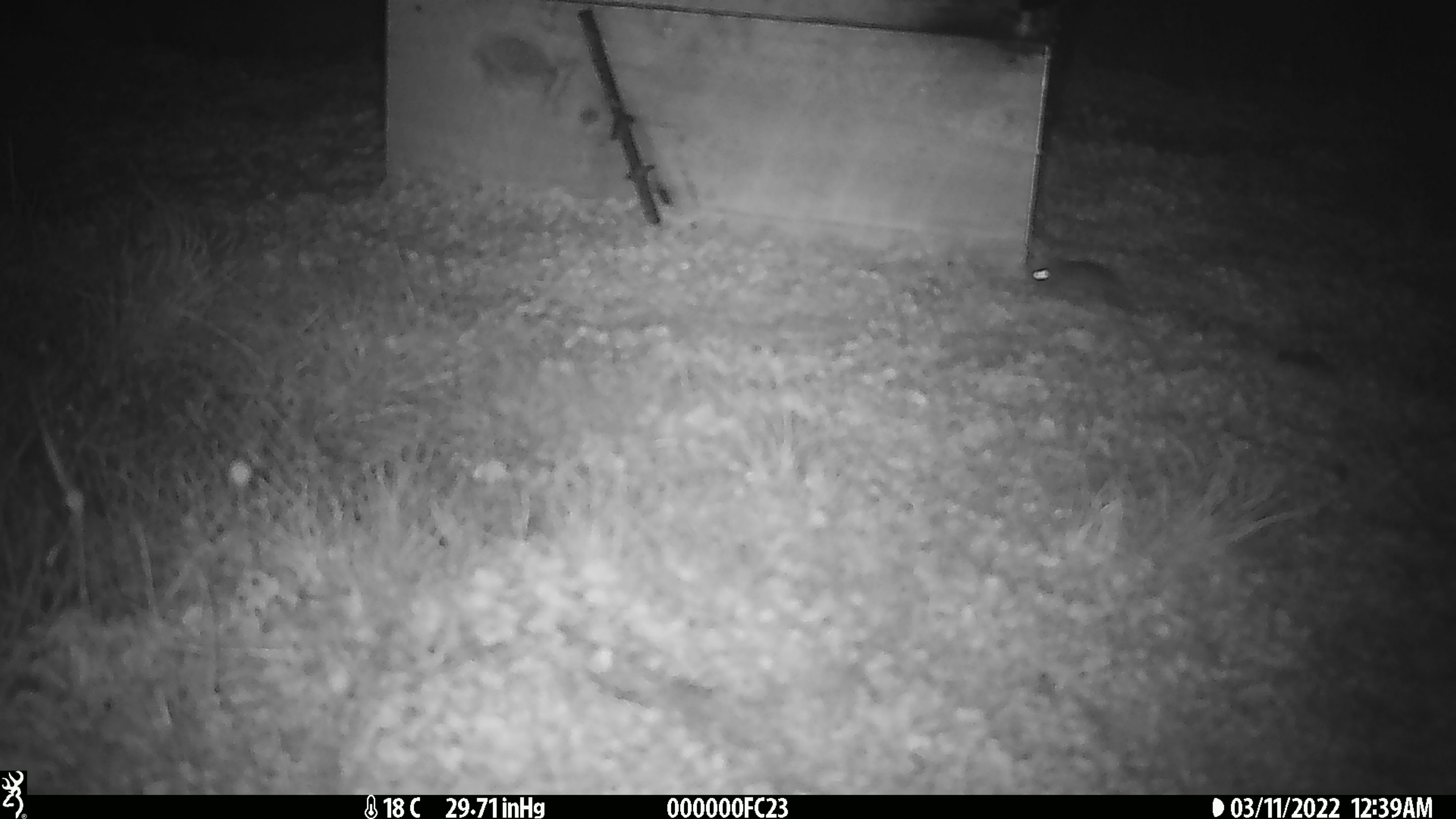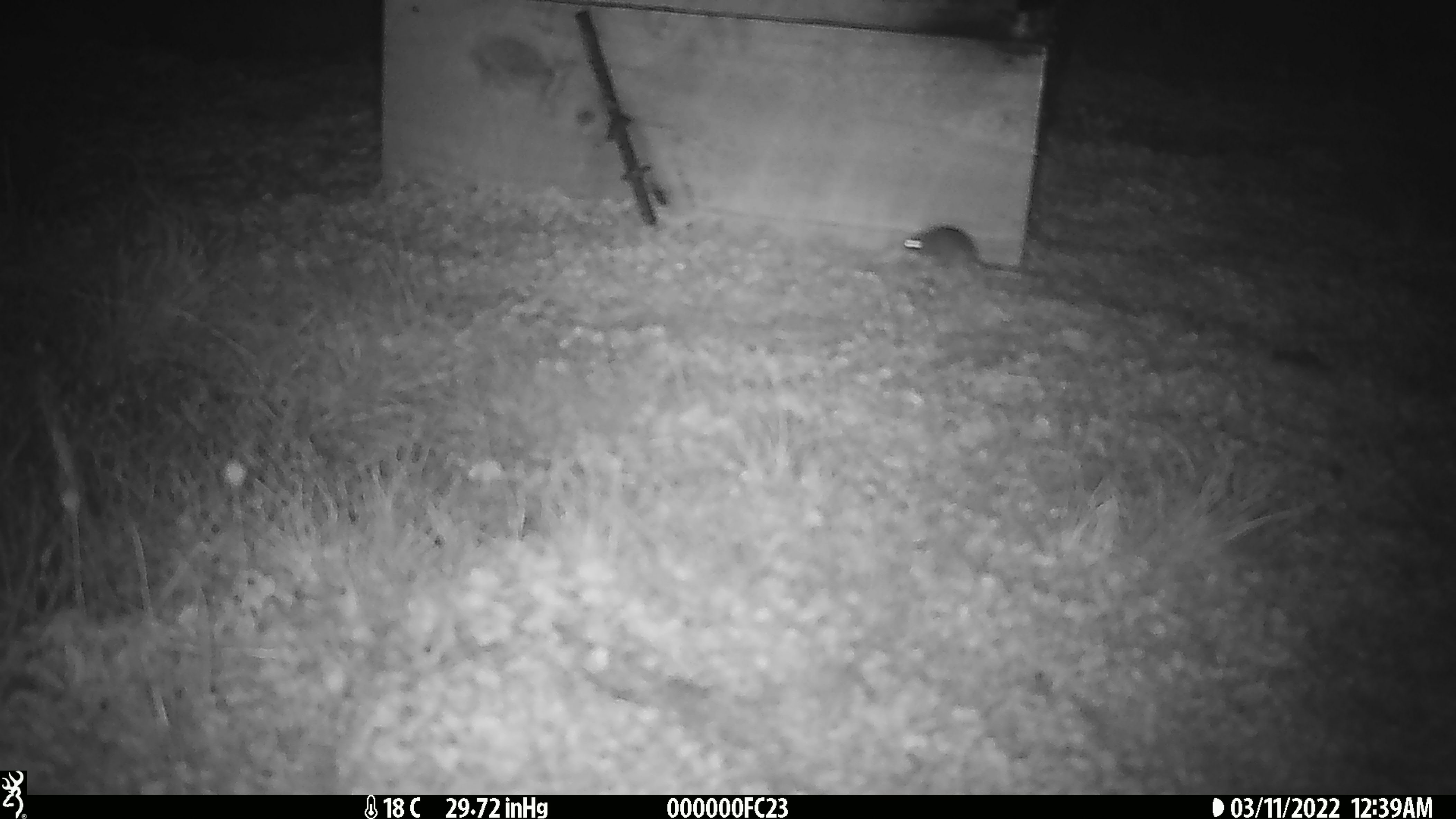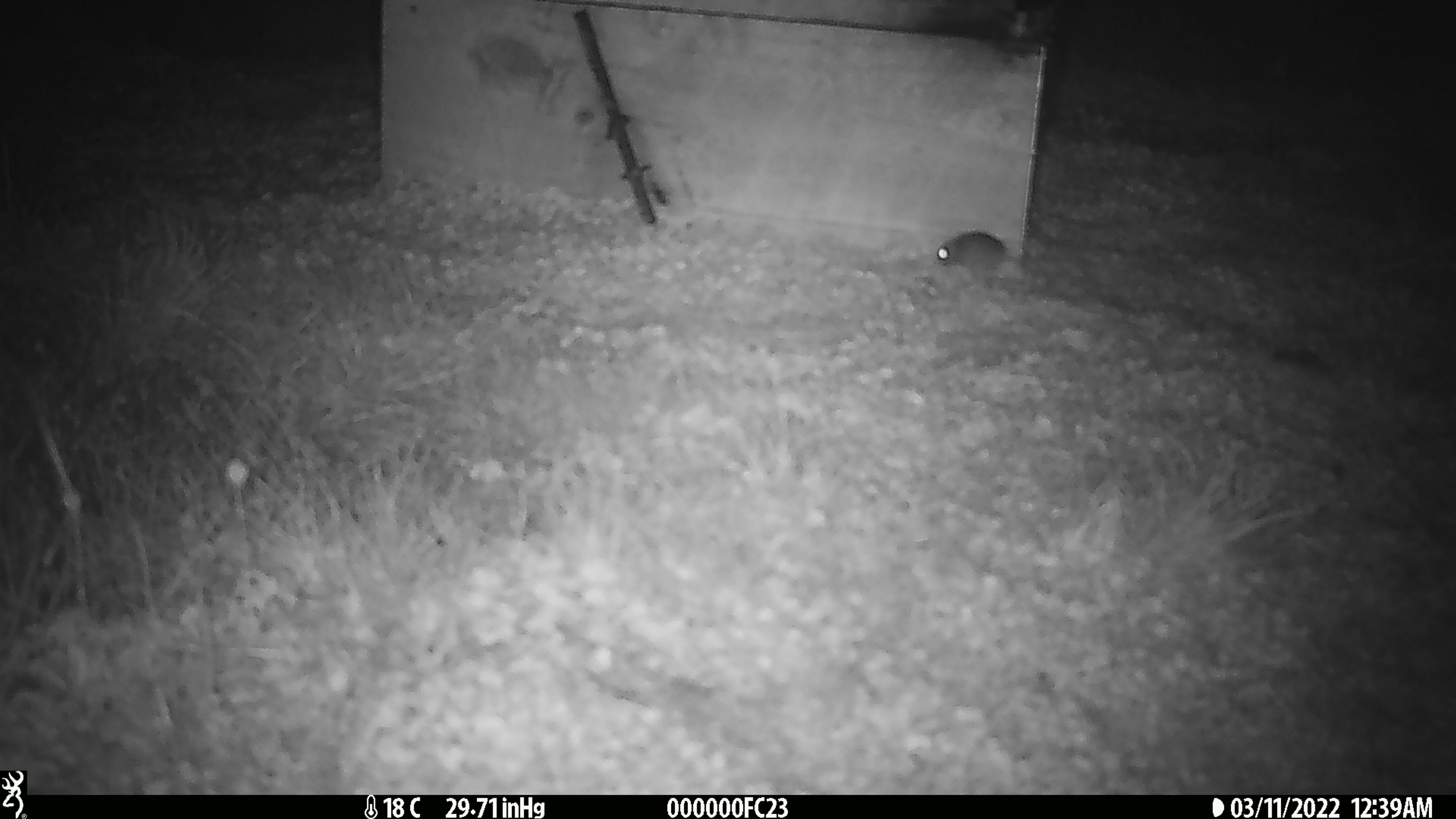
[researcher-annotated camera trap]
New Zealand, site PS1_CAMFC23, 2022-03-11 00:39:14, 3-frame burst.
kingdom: Animalia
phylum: Chordata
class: Mammalia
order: Rodentia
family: Muridae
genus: Mus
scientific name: Mus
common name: mouse